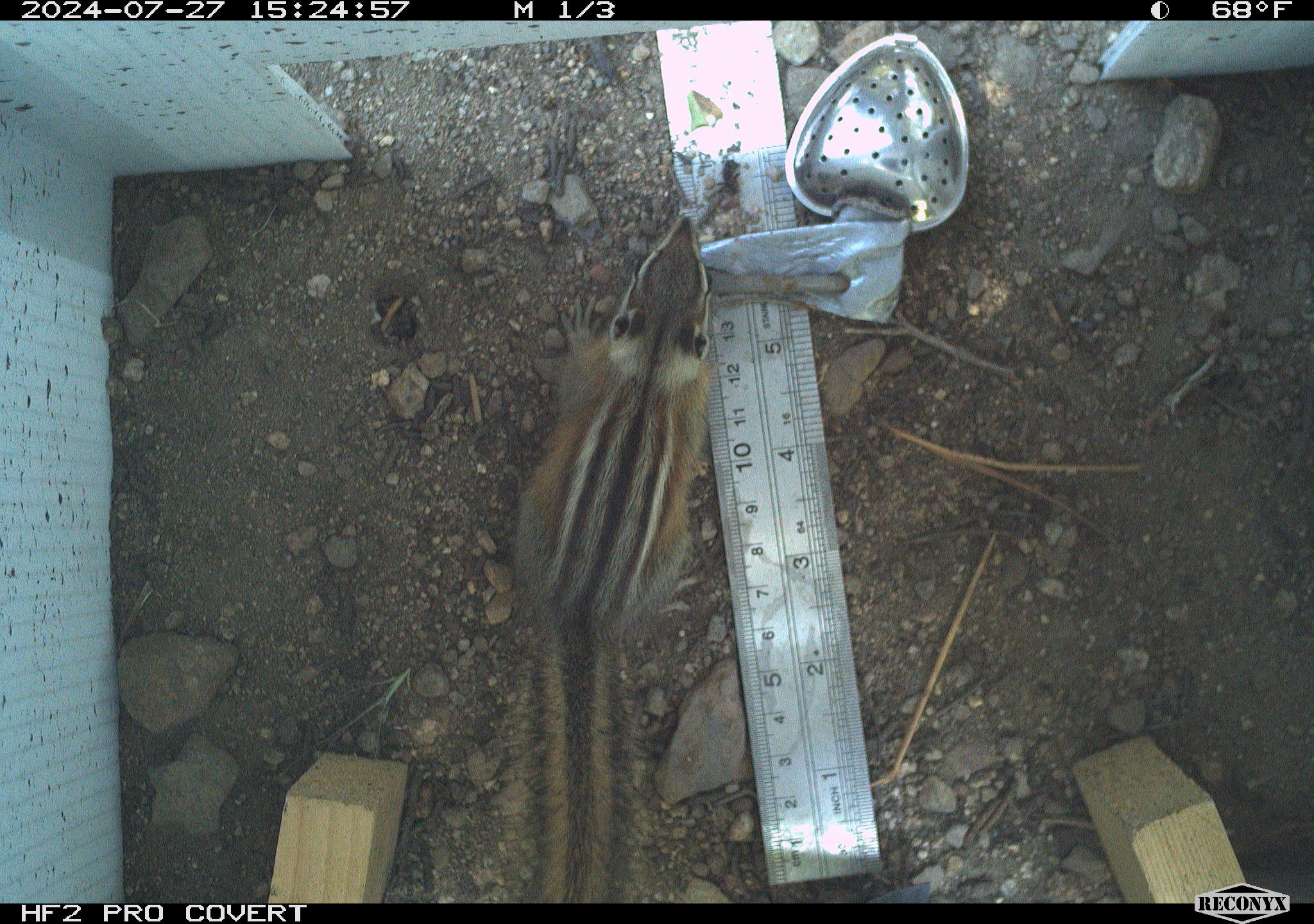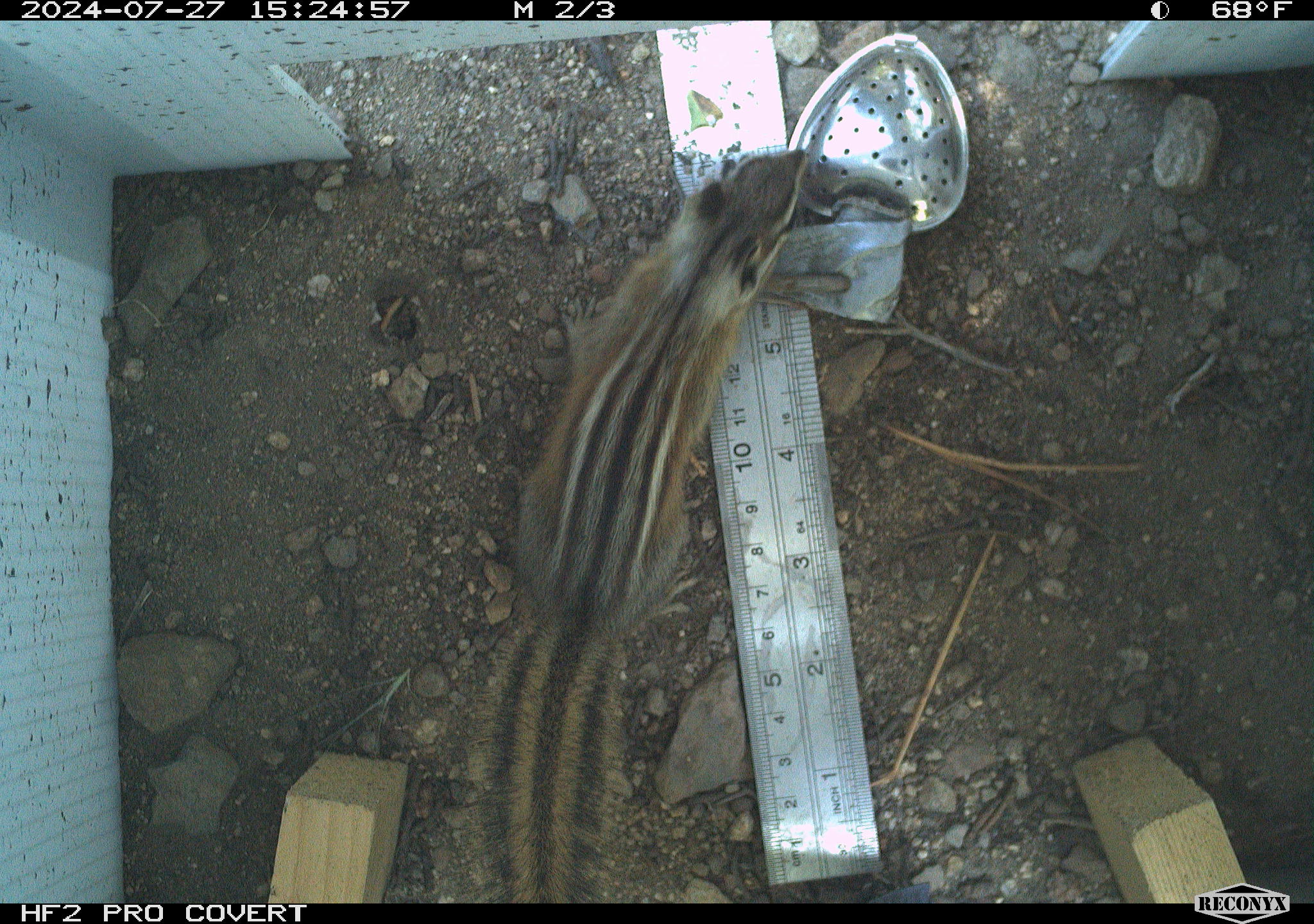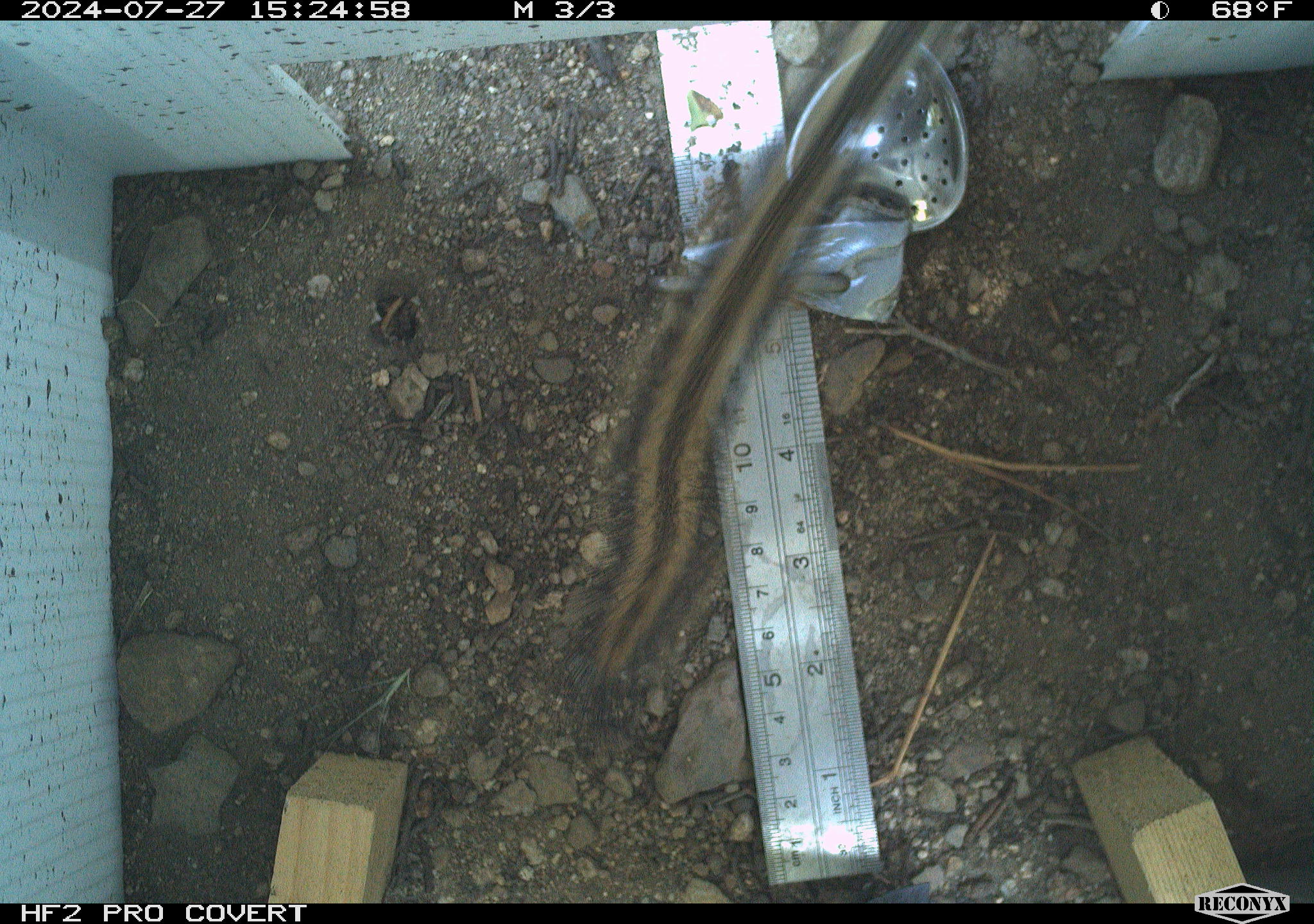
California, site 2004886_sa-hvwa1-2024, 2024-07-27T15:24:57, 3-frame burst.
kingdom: Animalia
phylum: Chordata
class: Mammalia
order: Rodentia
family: Sciuridae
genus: Neotamias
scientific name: Neotamias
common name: western chipmunks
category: neotamias species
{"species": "neotamias species (western chipmunks) (Neotamias)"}